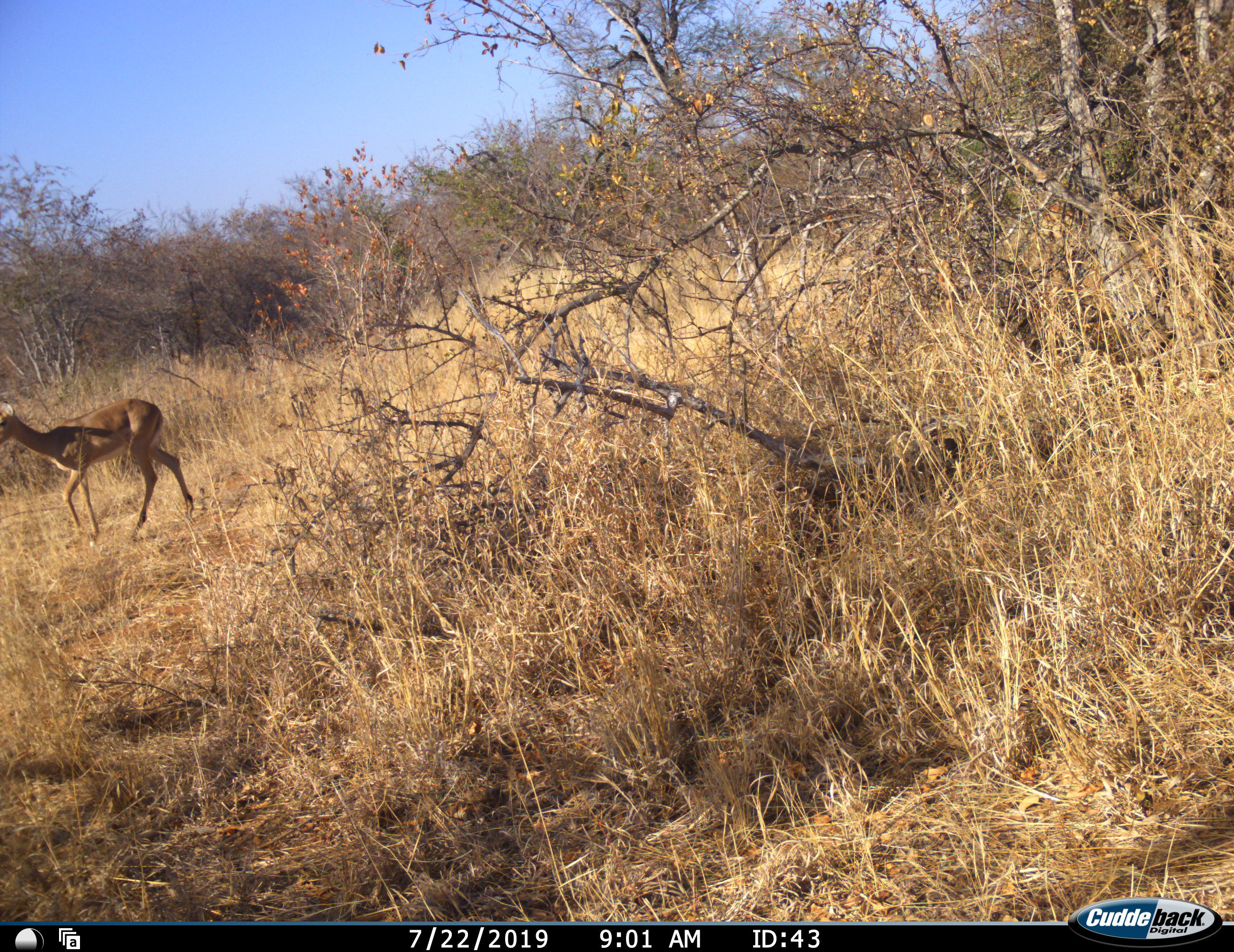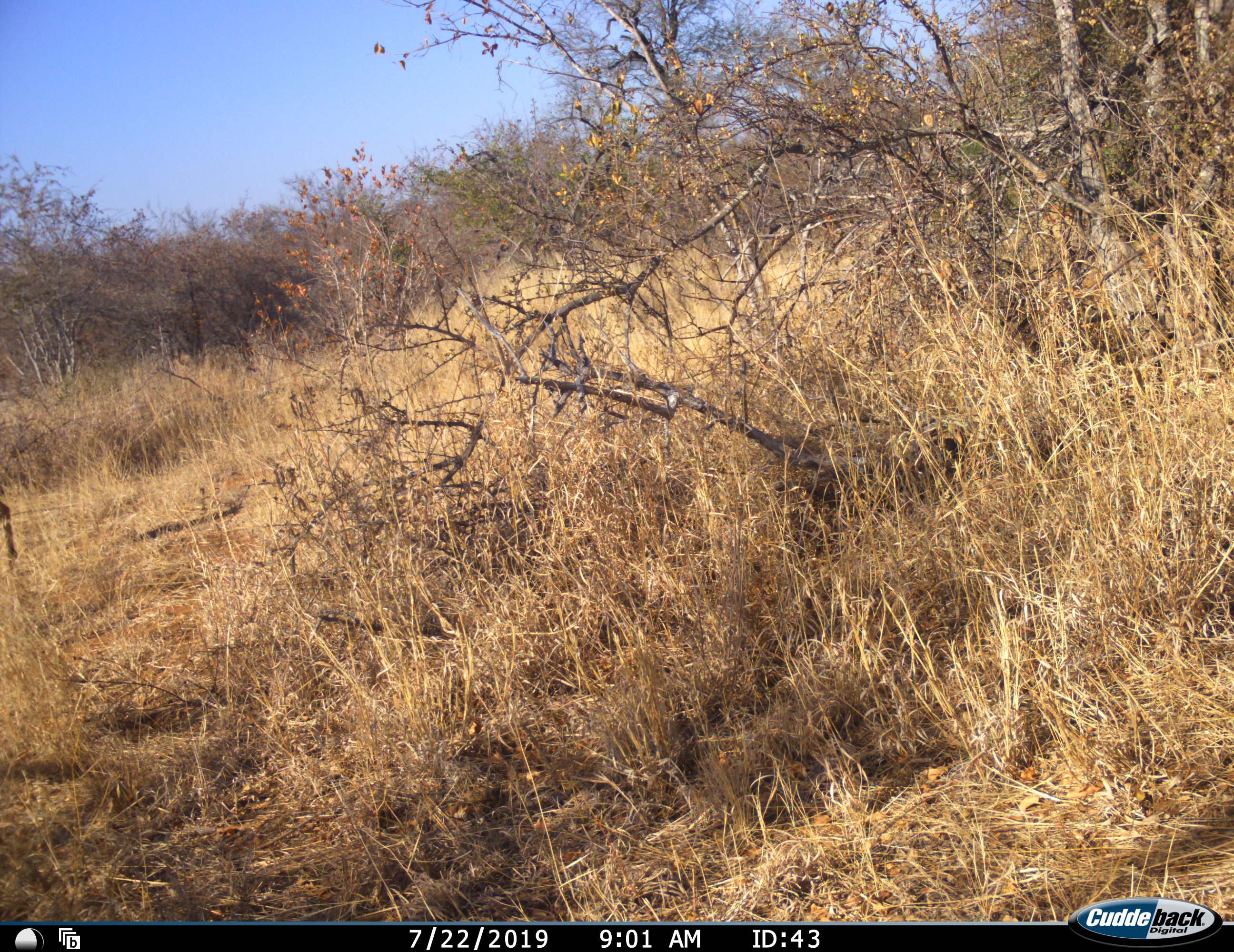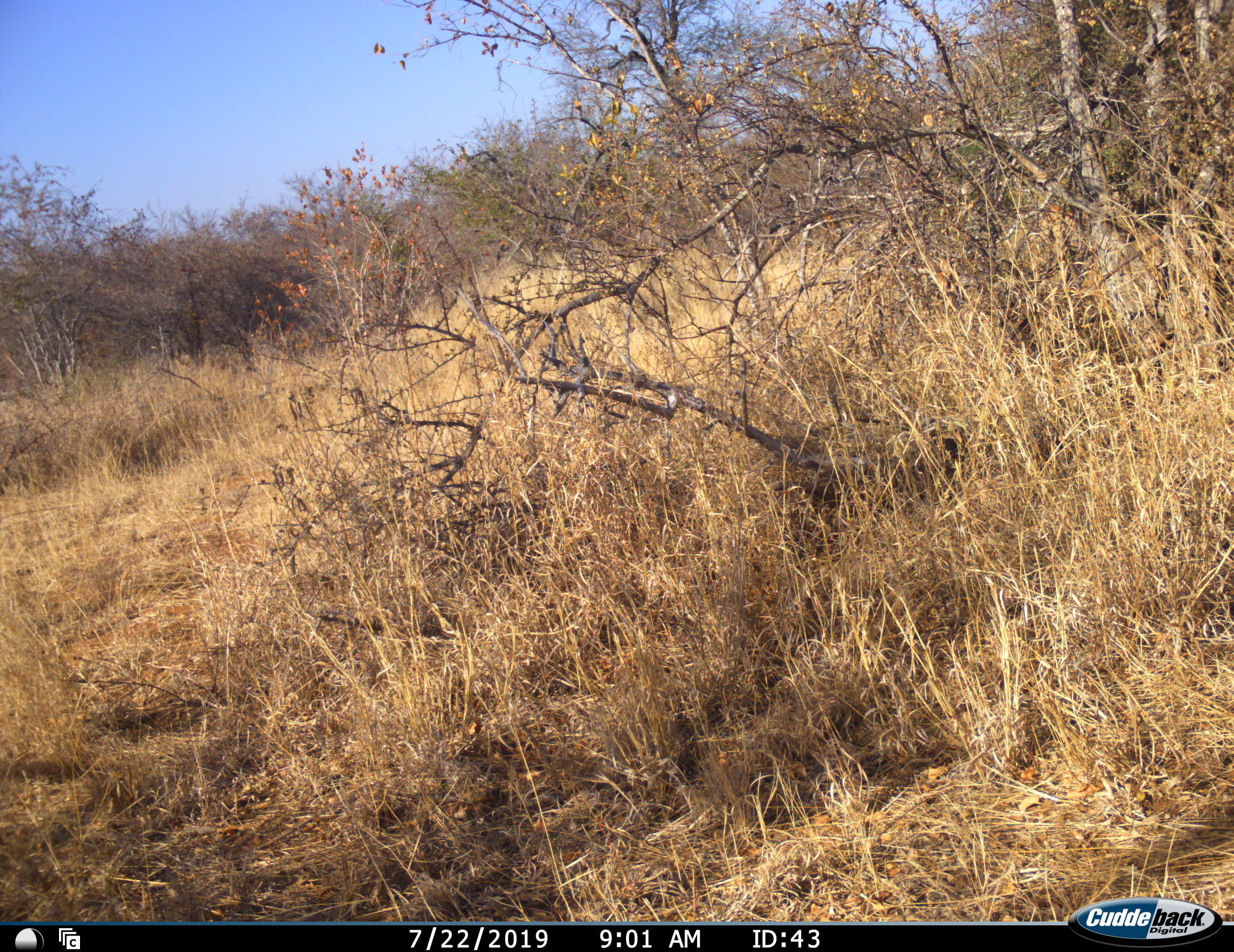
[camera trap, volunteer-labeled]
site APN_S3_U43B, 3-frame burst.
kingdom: Animalia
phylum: Chordata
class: Mammalia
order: Artiodactyla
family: Bovidae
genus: Aepyceros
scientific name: Aepyceros melampus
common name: impala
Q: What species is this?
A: Impala (Aepyceros melampus).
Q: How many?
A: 1.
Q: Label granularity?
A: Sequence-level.